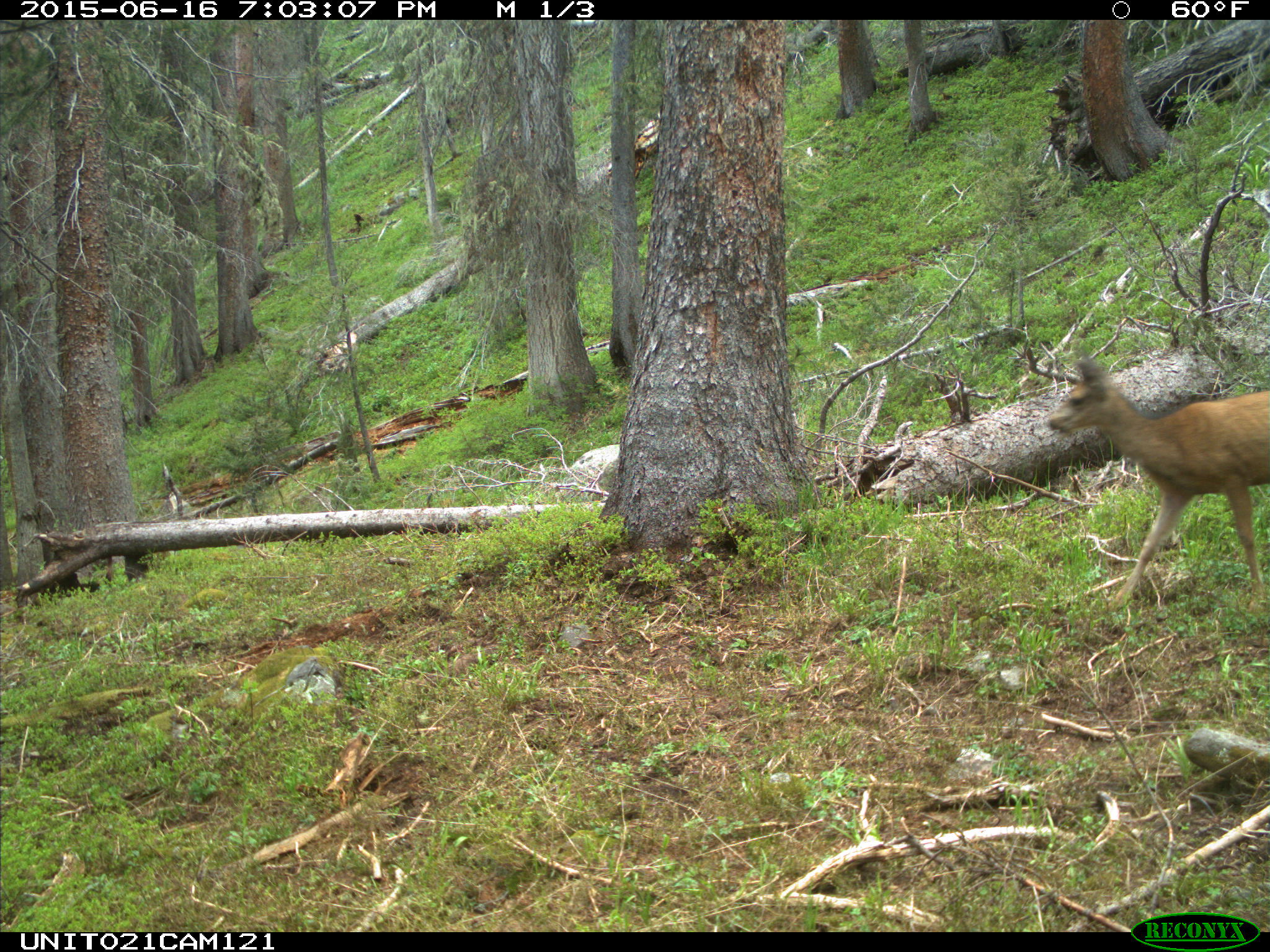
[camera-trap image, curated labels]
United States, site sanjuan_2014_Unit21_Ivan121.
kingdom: Animalia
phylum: Chordata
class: Mammalia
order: Artiodactyla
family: Cervidae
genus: Odocoileus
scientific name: Odocoileus hemionus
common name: mule deer